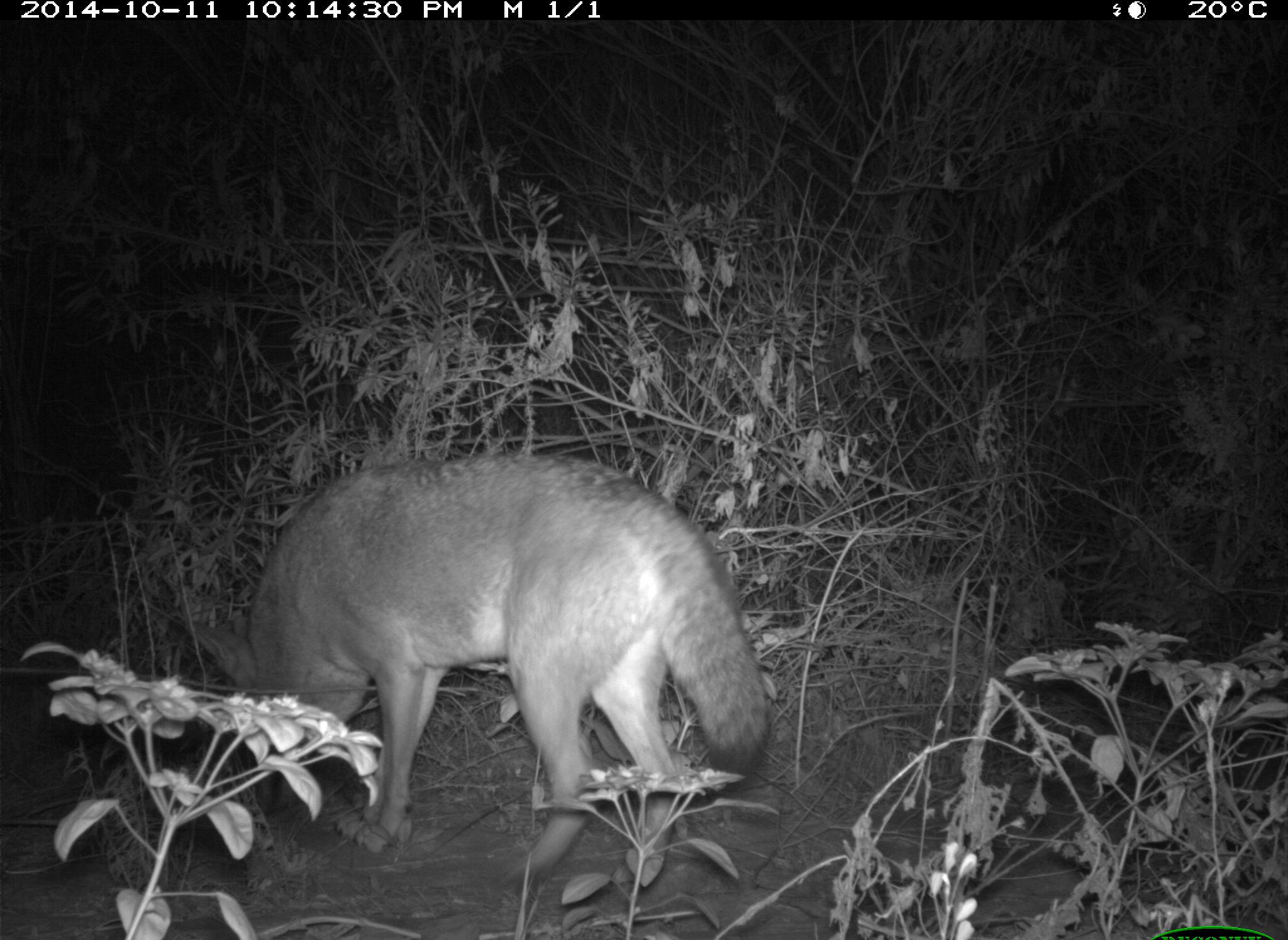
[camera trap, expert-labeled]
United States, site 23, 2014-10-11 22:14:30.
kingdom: Animalia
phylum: Chordata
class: Mammalia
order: Carnivora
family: Canidae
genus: Canis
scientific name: Canis latrans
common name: coyote